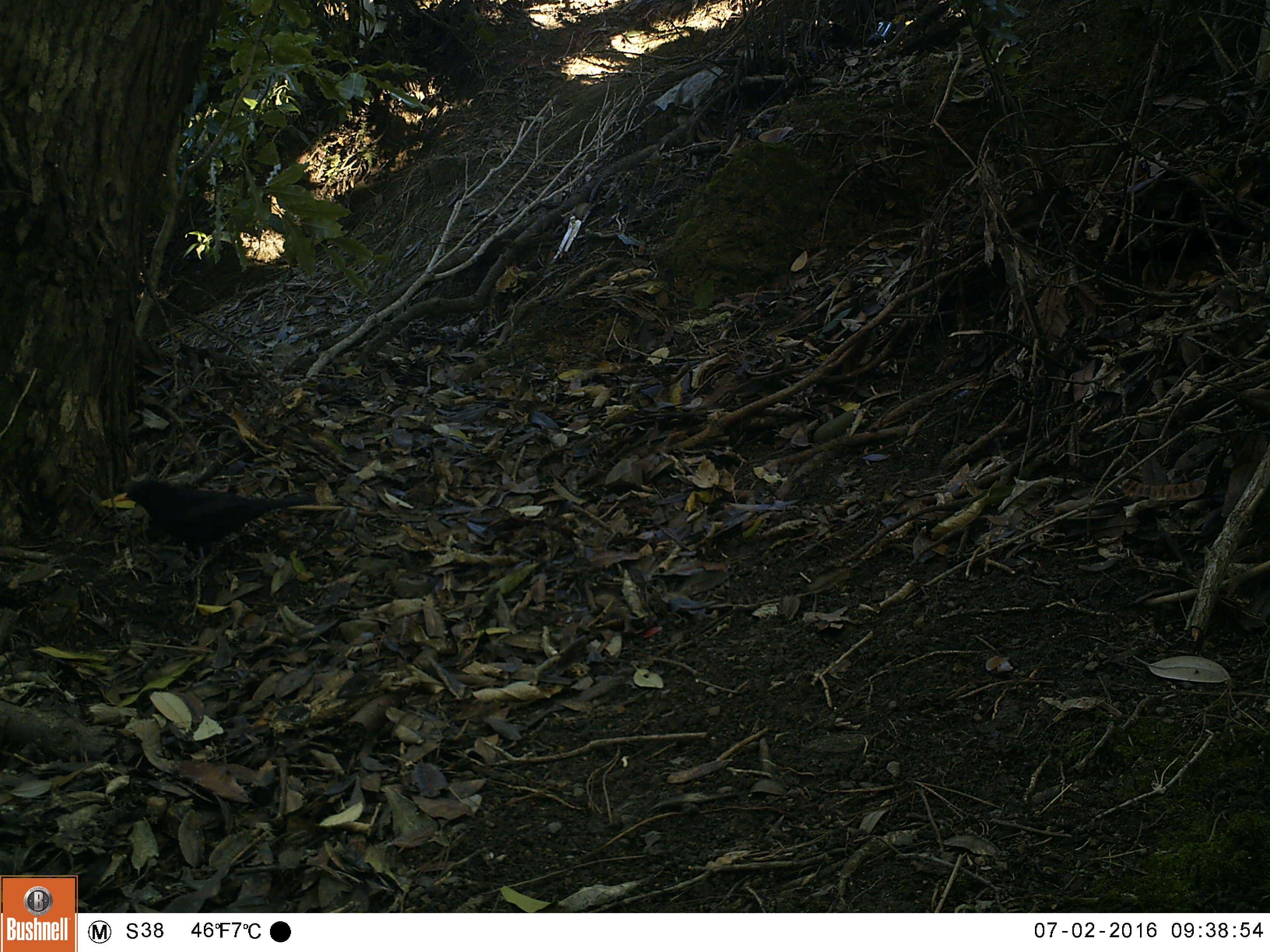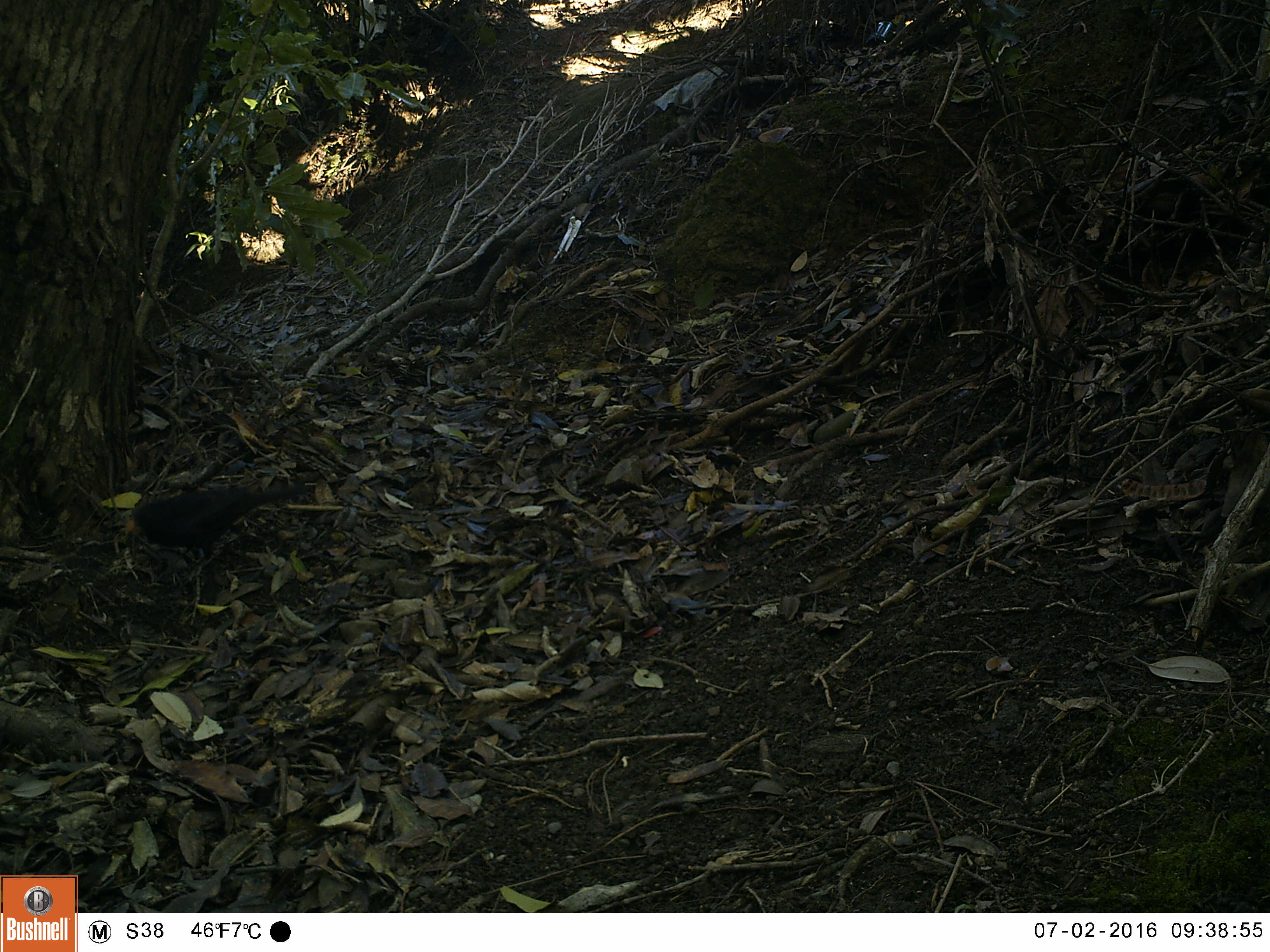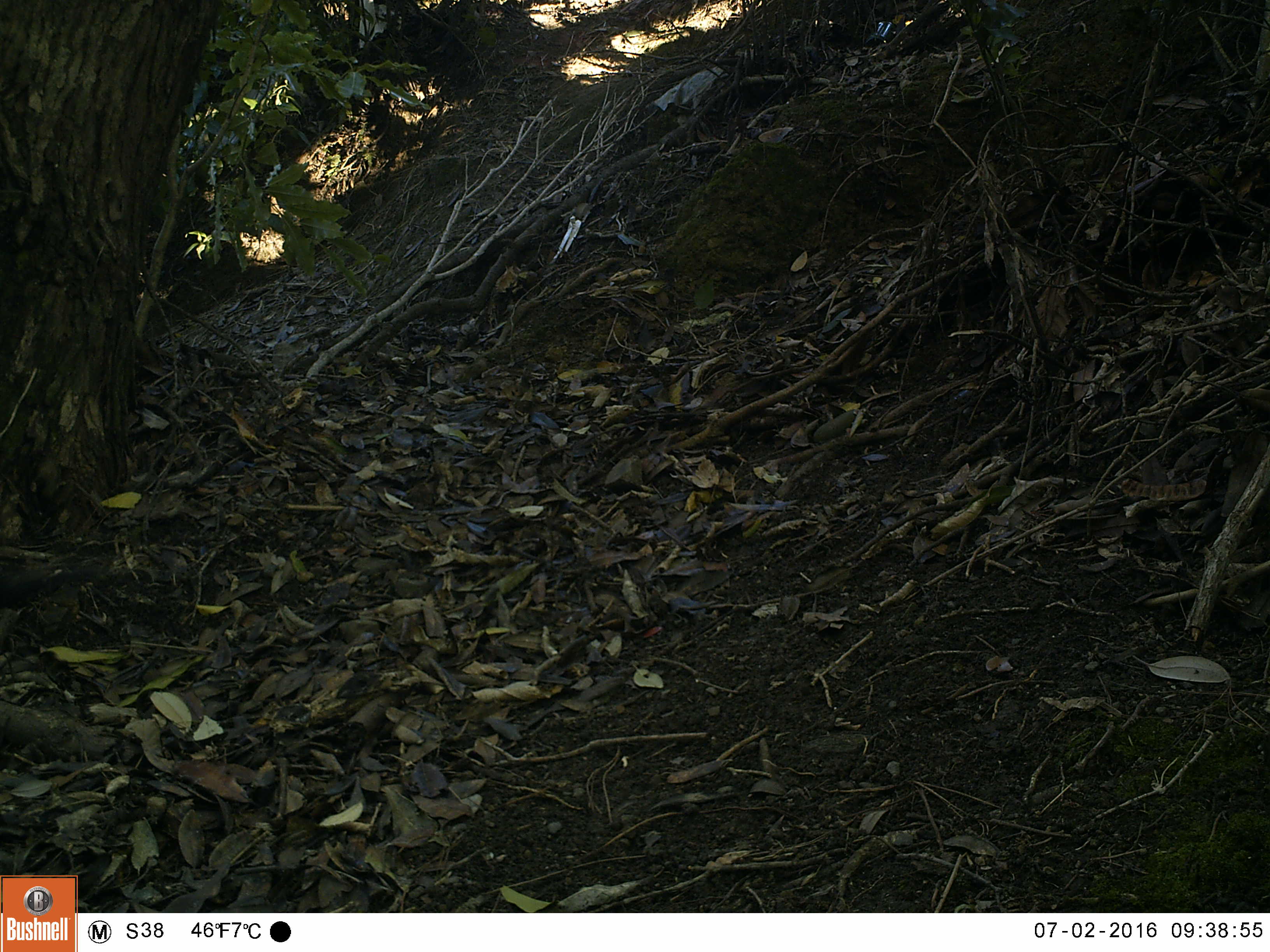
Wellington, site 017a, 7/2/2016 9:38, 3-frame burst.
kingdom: Animalia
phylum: Chordata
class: Aves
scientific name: Aves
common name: bird